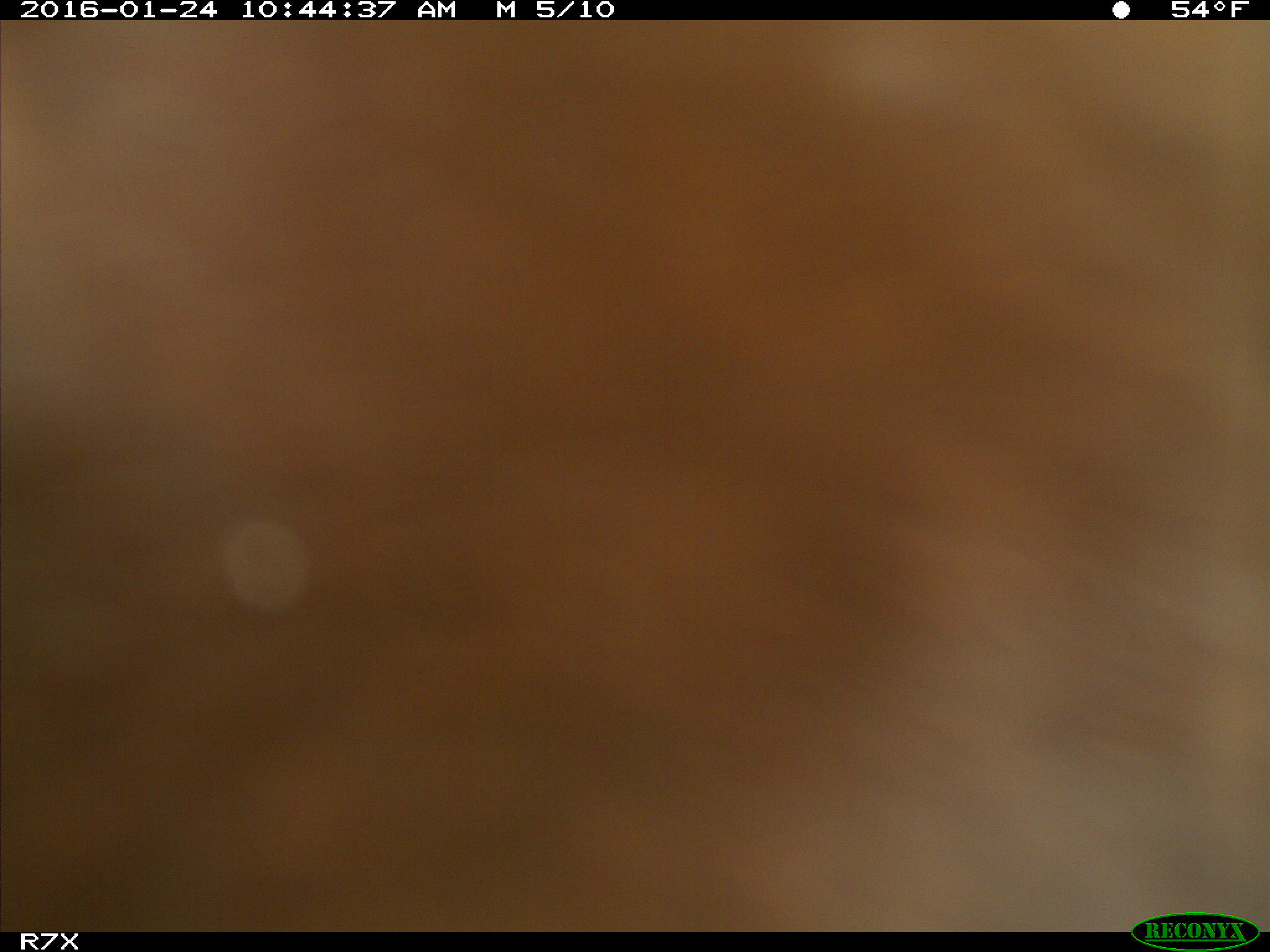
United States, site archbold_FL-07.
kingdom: Animalia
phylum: Chordata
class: Mammalia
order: Artiodactyla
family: Bovidae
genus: Bos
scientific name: Bos taurus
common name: domestic cow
Bos taurus (domestic cow).